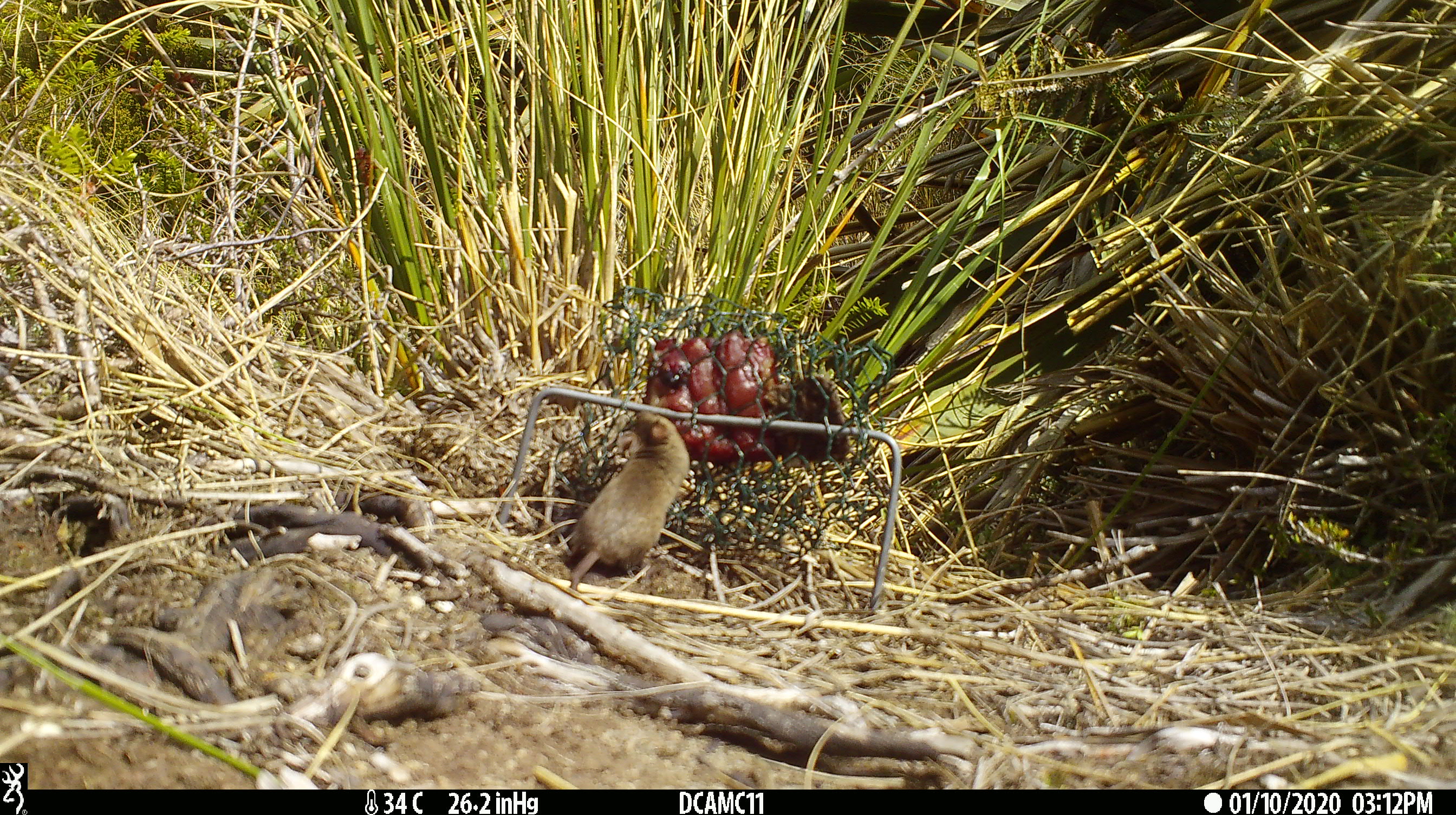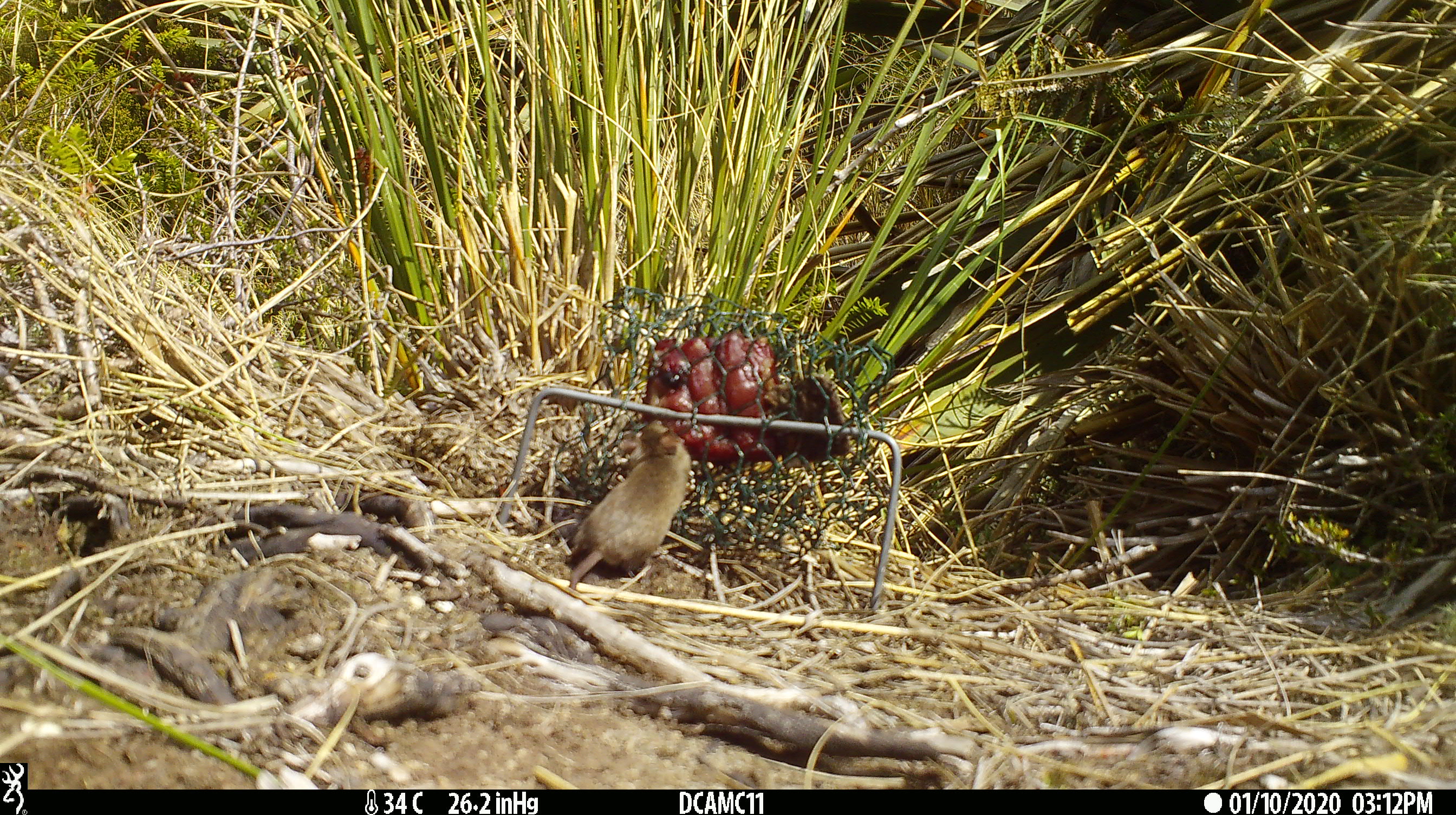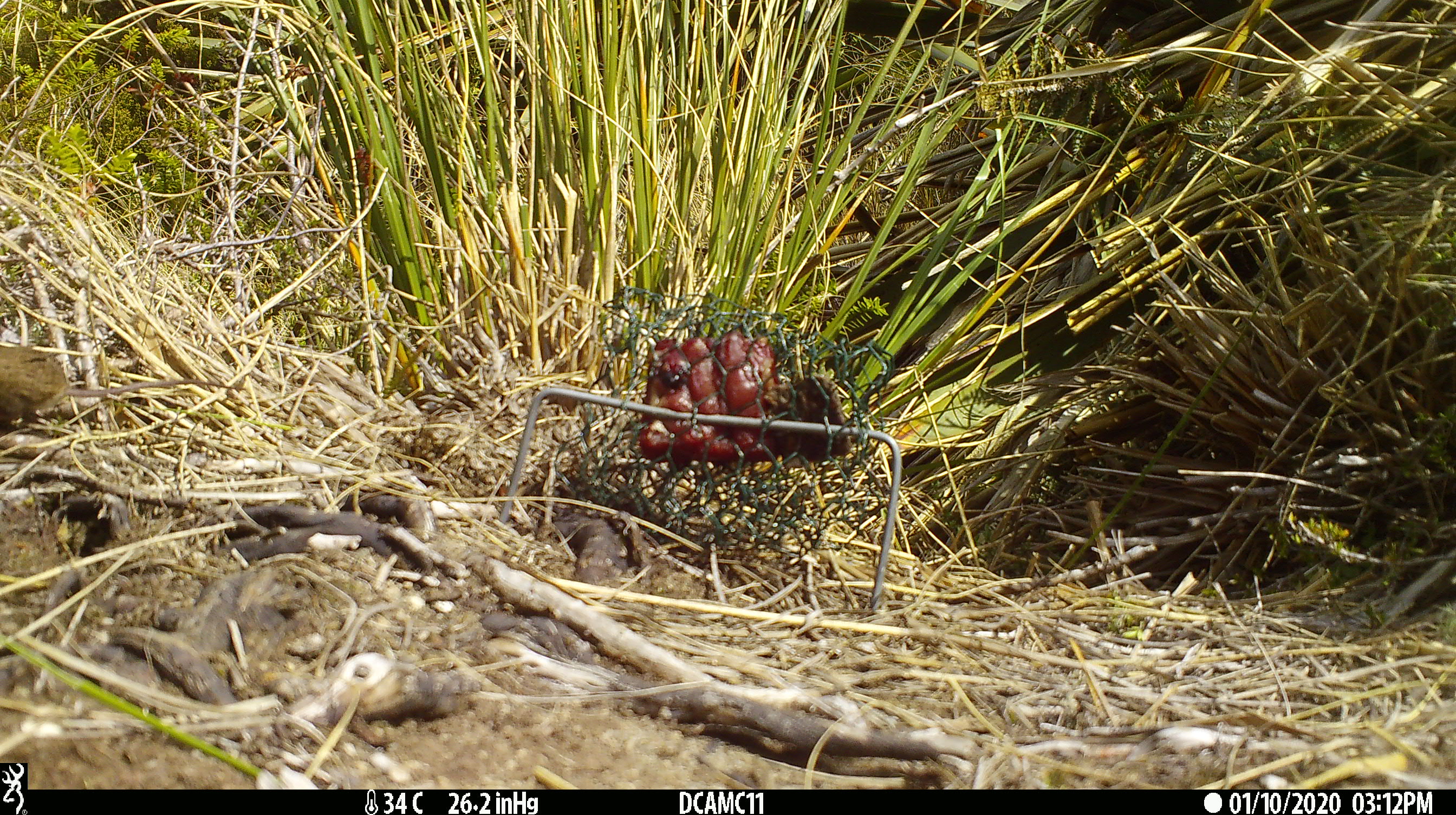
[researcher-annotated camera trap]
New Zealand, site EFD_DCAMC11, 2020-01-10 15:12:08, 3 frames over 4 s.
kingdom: Animalia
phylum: Chordata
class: Mammalia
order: Rodentia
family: Muridae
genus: Mus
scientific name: Mus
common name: mouse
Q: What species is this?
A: Mouse (Mus).